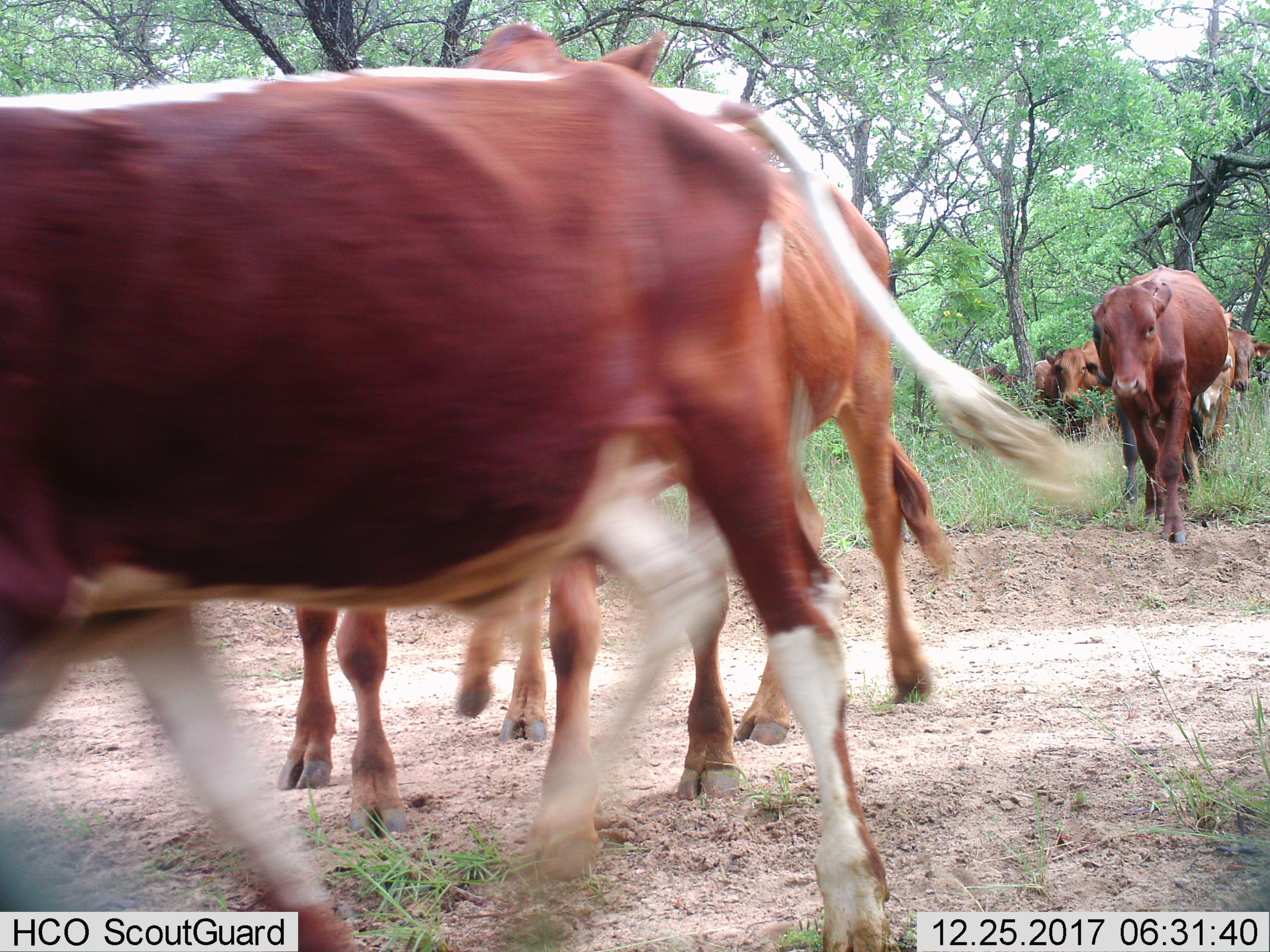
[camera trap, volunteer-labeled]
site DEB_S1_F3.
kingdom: Animalia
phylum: Chordata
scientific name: Vertebrata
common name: domestic animal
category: domesticanimal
Domesticanimal (domestic animal) (Vertebrata), count 8. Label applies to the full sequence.